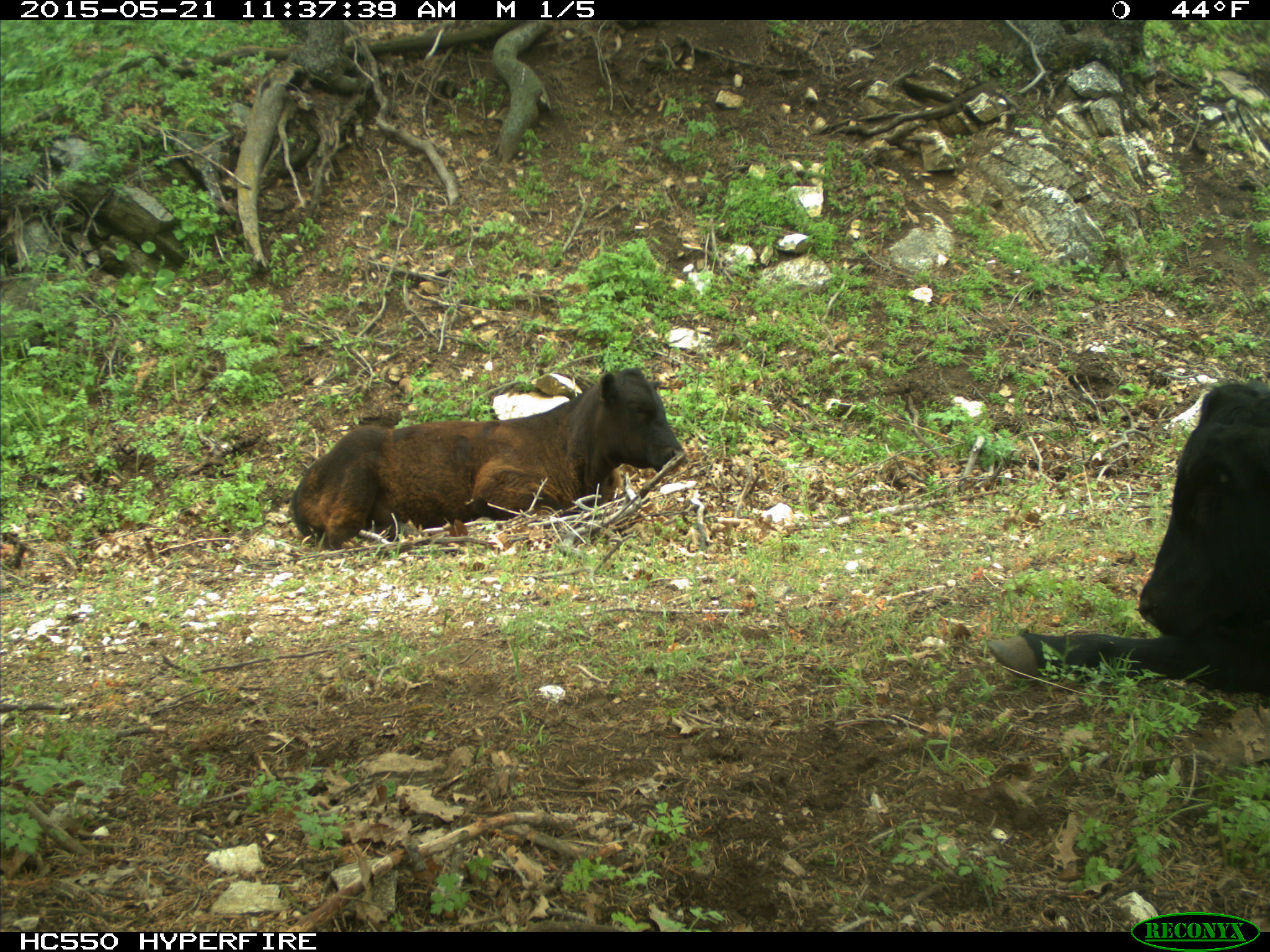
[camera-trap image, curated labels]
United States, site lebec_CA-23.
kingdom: Animalia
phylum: Chordata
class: Mammalia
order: Artiodactyla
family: Bovidae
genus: Bos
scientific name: Bos taurus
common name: domestic cow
Bos taurus (domestic cow).